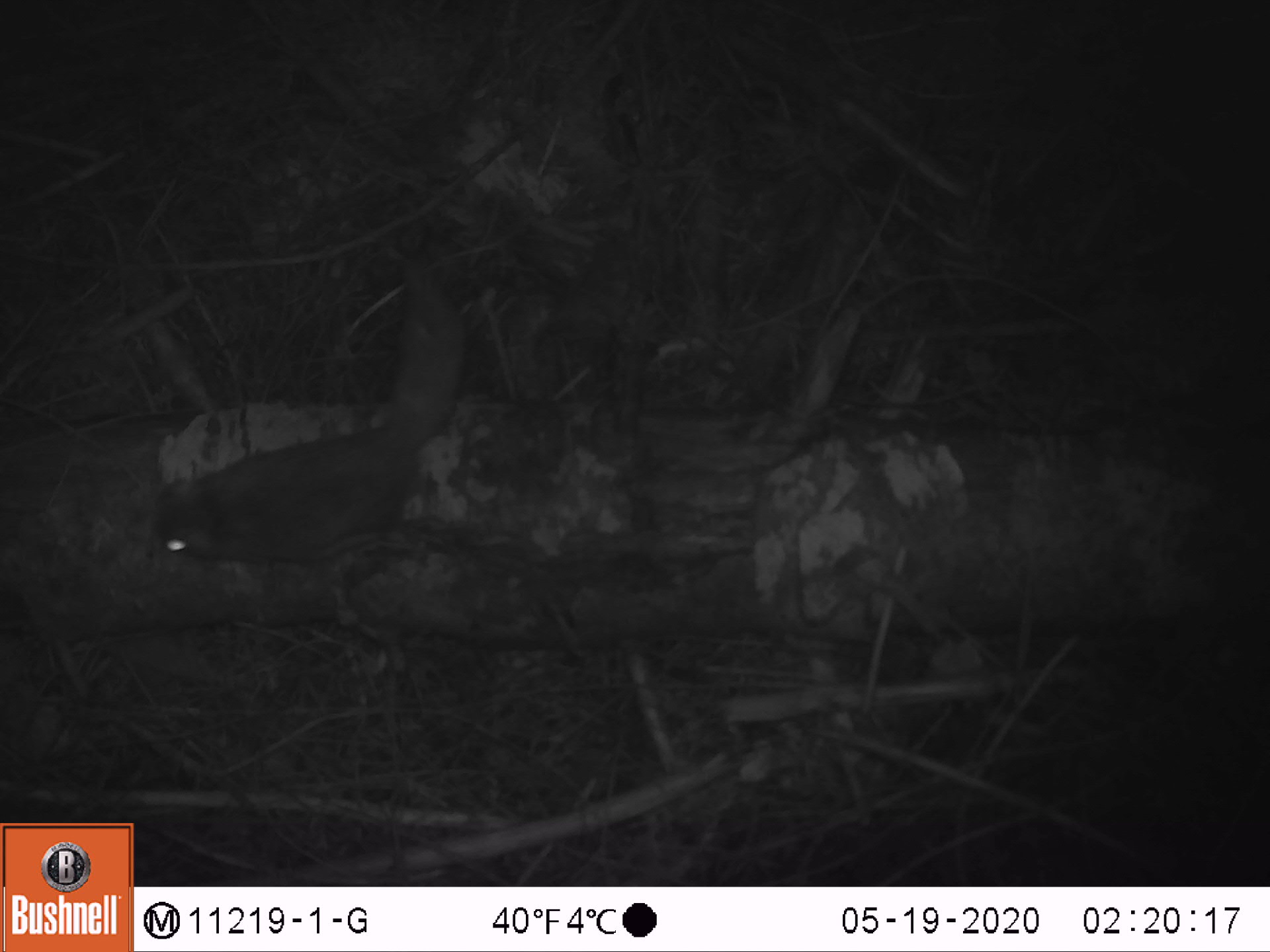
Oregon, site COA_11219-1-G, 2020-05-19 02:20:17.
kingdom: Animalia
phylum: Chordata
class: Mammalia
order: Rodentia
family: Sciuridae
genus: Glaucomys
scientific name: Glaucomys oregonensis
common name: humboldt's flying squirrel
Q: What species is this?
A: Humboldt's flying squirrel (Glaucomys oregonensis).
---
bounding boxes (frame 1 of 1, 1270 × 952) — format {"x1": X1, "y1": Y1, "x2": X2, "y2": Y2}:
humboldt's flying squirrel: {"x1": 135, "y1": 249, "x2": 483, "y2": 571}